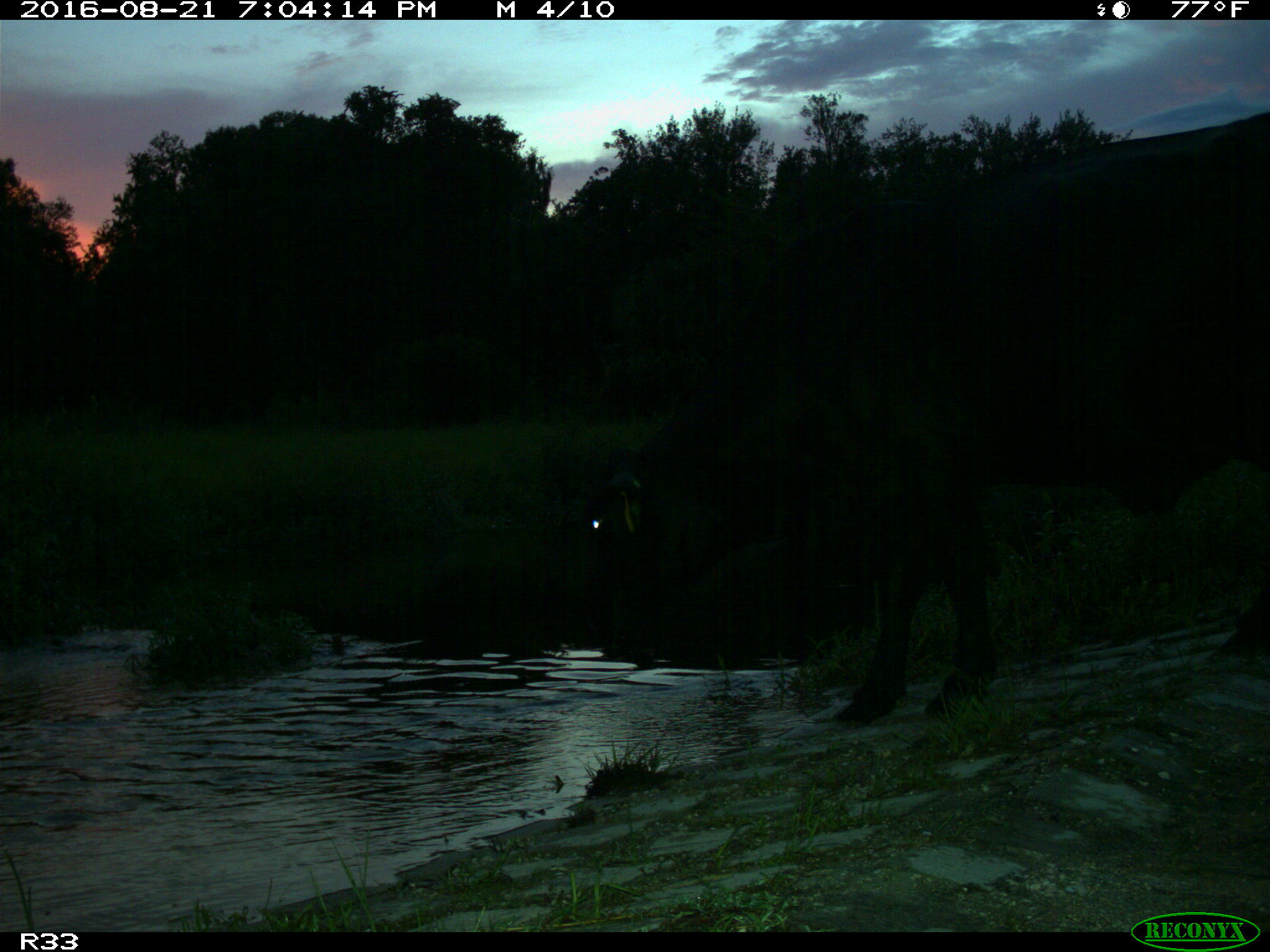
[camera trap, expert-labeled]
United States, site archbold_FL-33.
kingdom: Animalia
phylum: Chordata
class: Mammalia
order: Artiodactyla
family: Bovidae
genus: Bos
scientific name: Bos taurus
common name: domestic cow